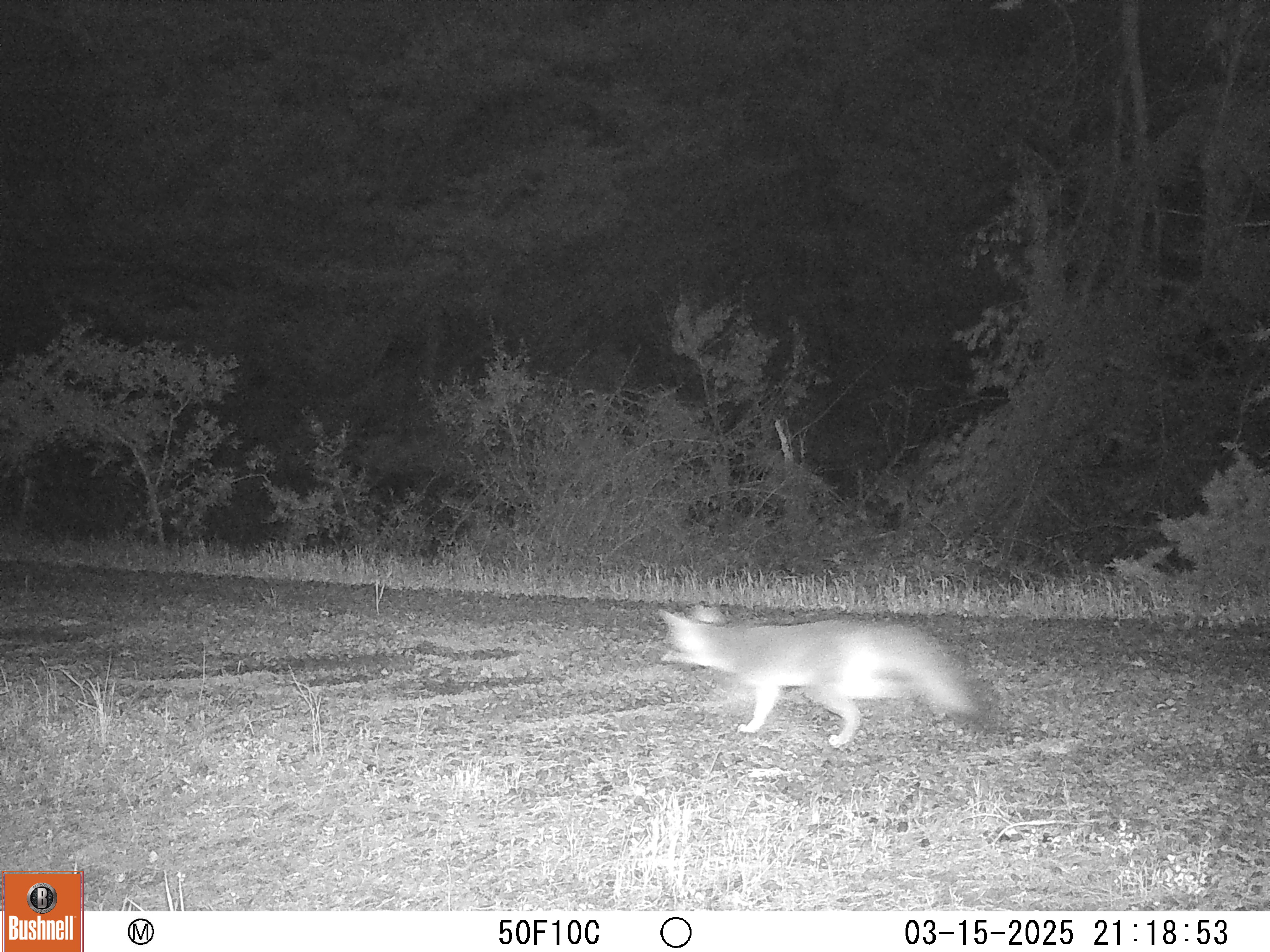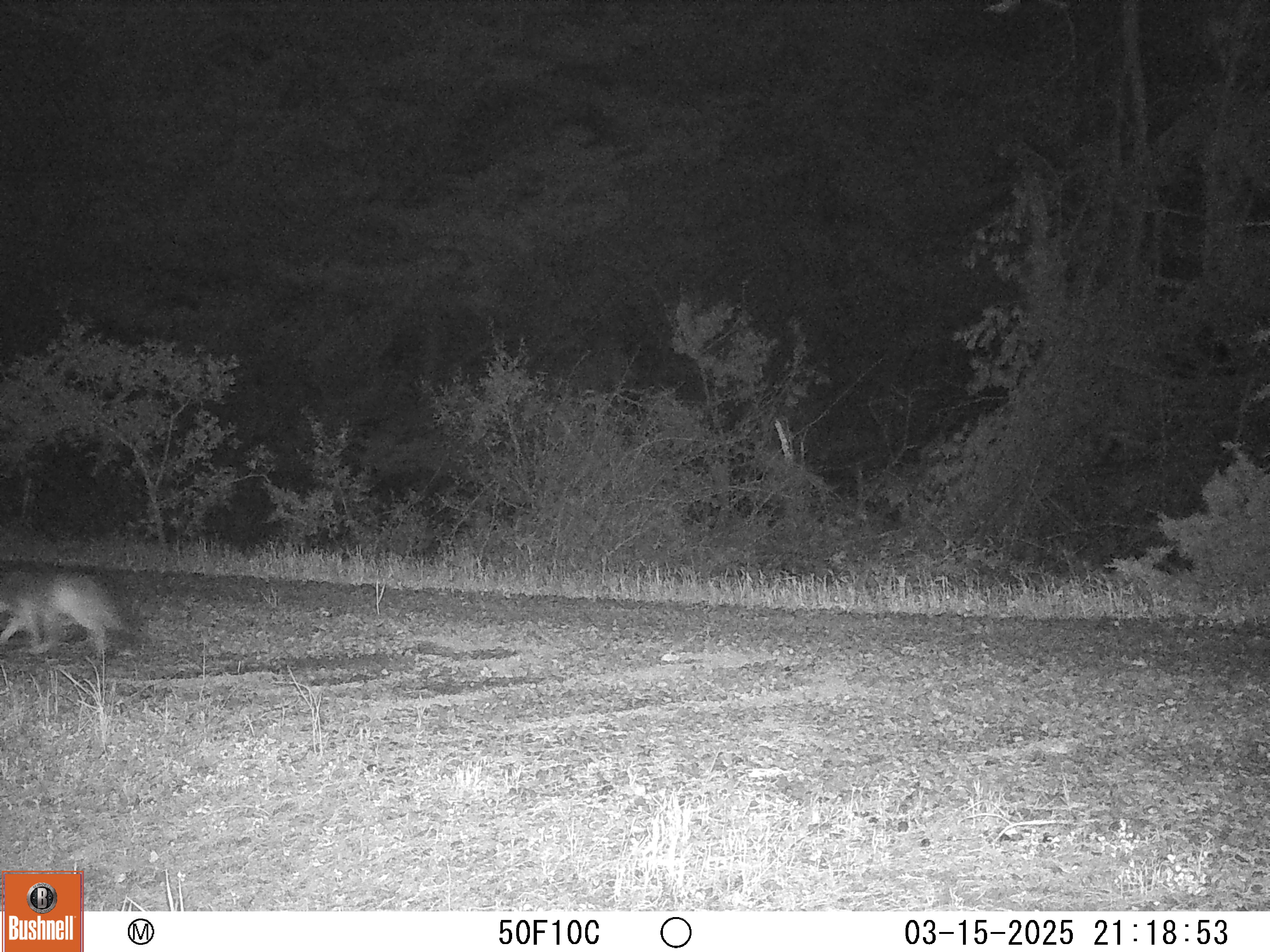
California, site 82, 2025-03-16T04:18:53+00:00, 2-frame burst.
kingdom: Animalia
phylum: Chordata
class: Mammalia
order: Carnivora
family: Canidae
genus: Urocyon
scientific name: Urocyon cinereoargenteus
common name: gray fox